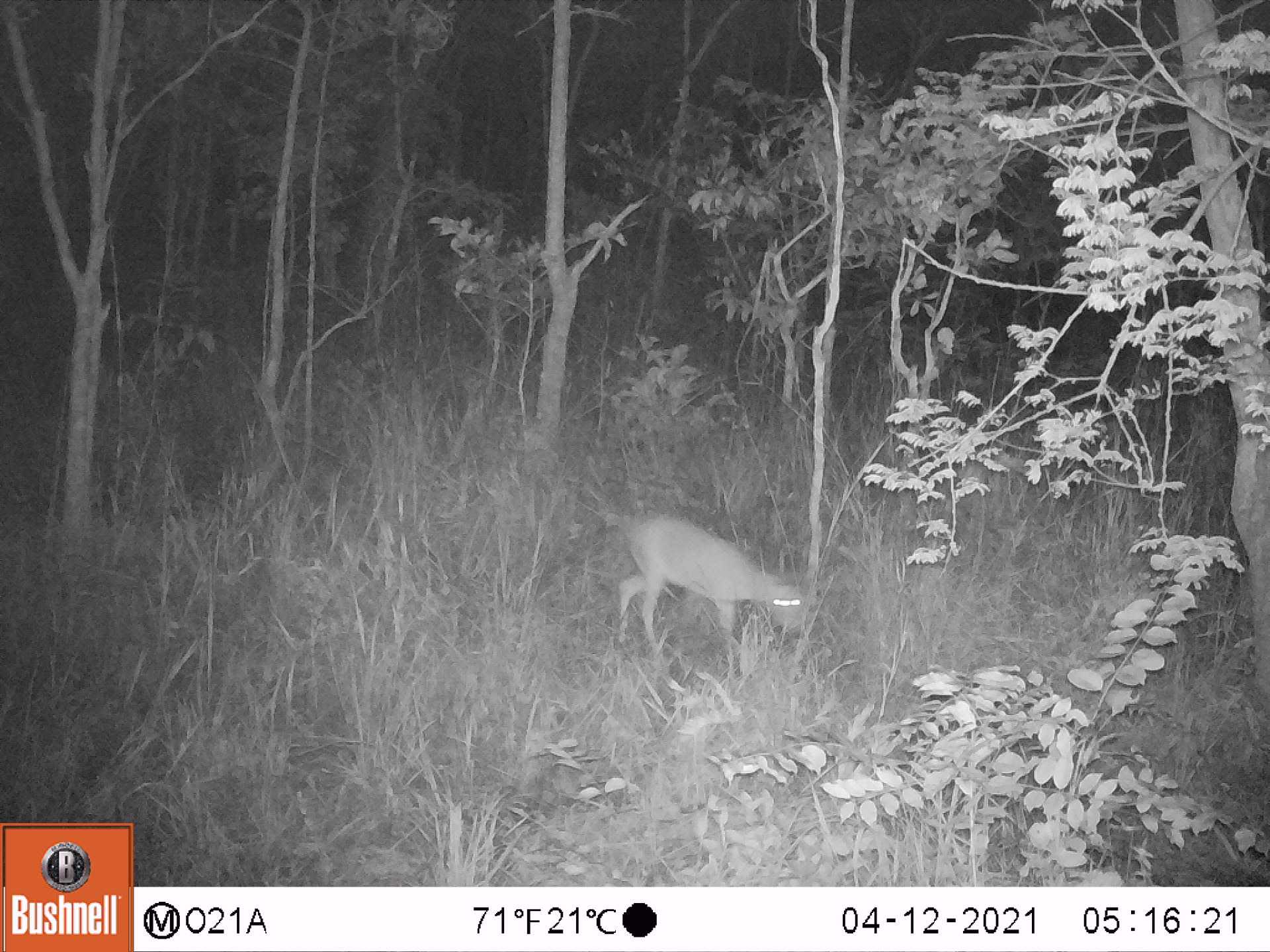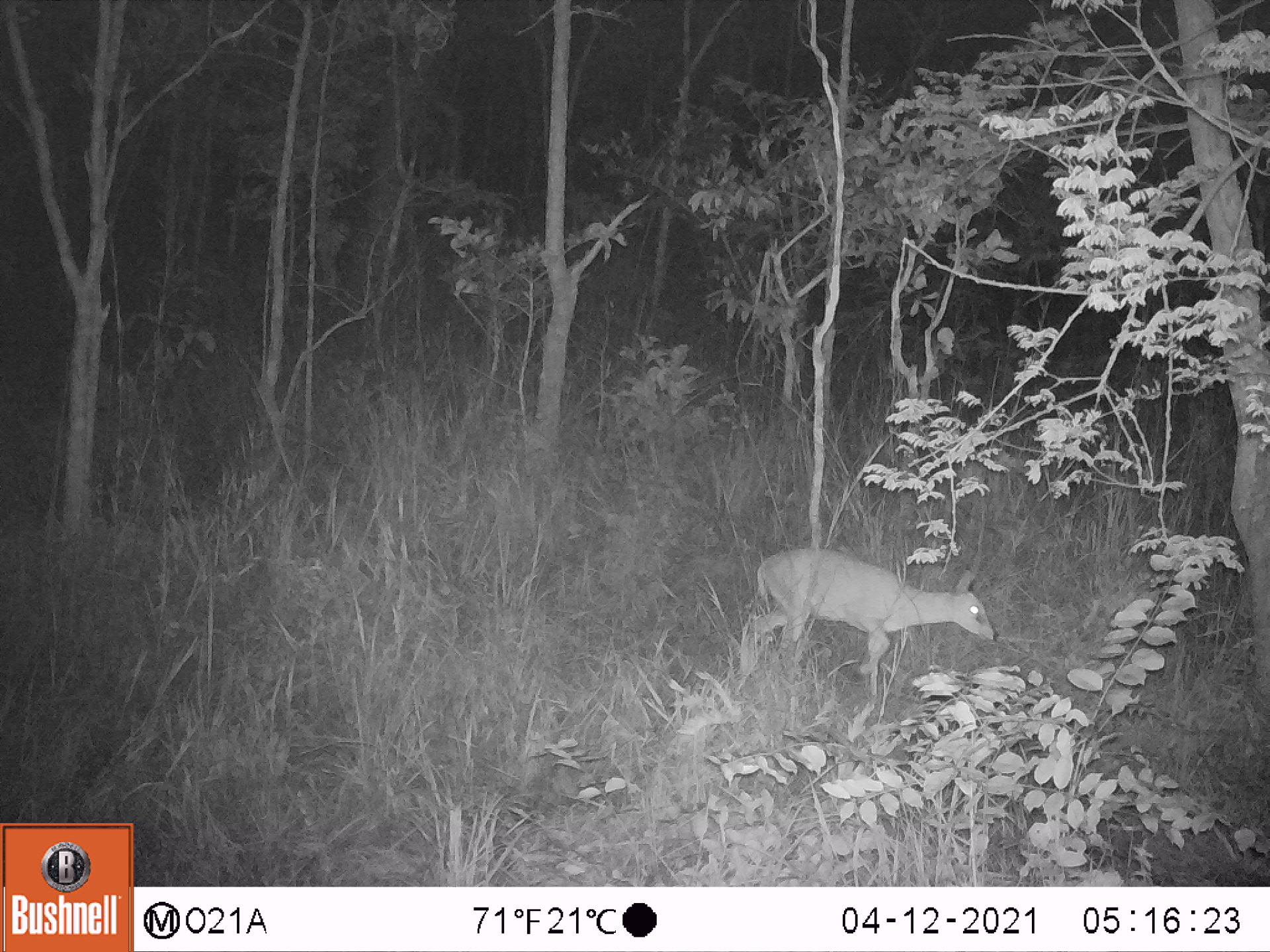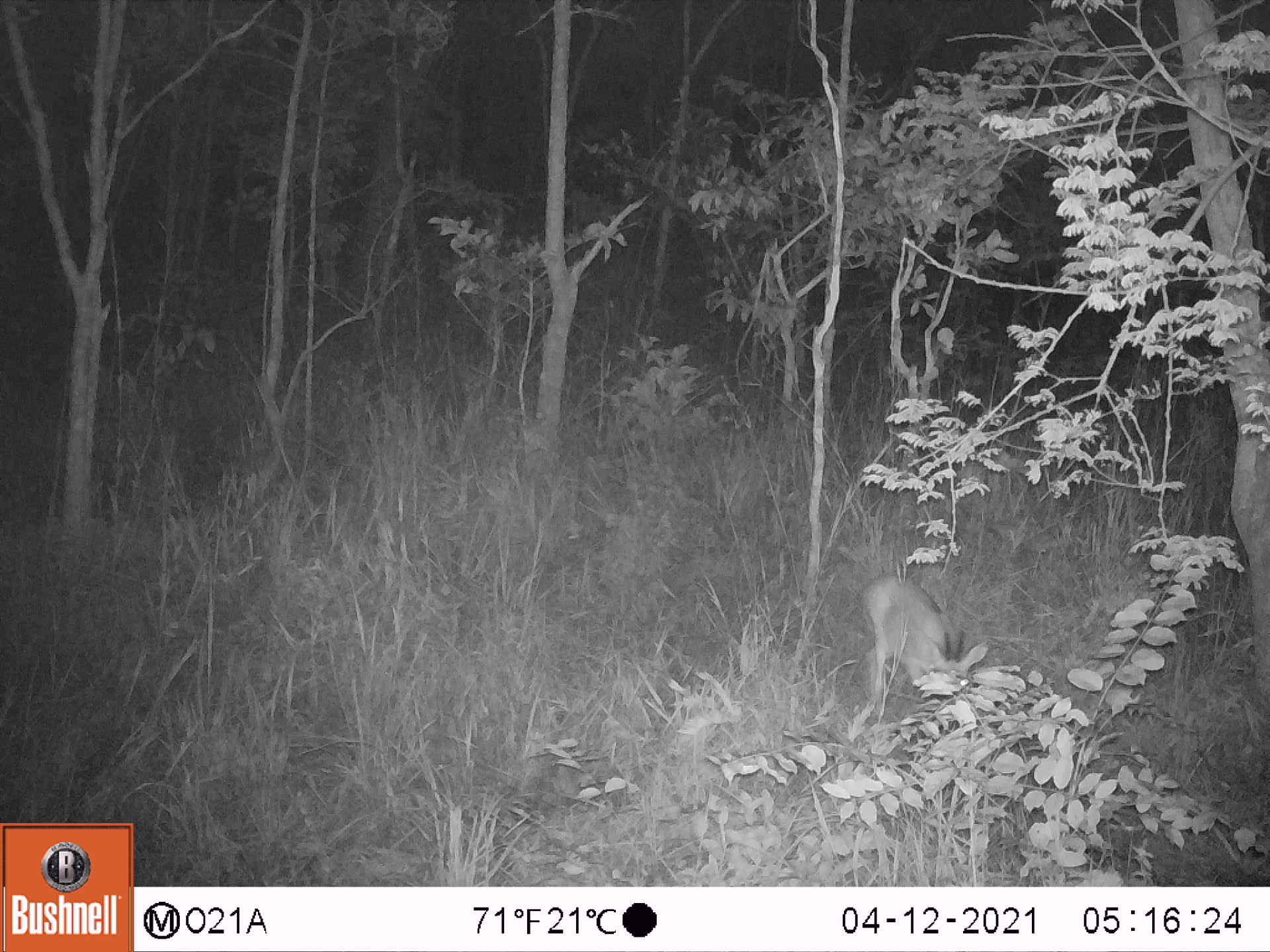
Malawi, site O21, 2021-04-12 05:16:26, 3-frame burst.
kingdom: Animalia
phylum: Chordata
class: Mammalia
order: Artiodactyla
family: Bovidae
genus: Sylvicapra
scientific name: Sylvicapra grimmia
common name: common duiker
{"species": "common duiker (Sylvicapra grimmia)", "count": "1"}